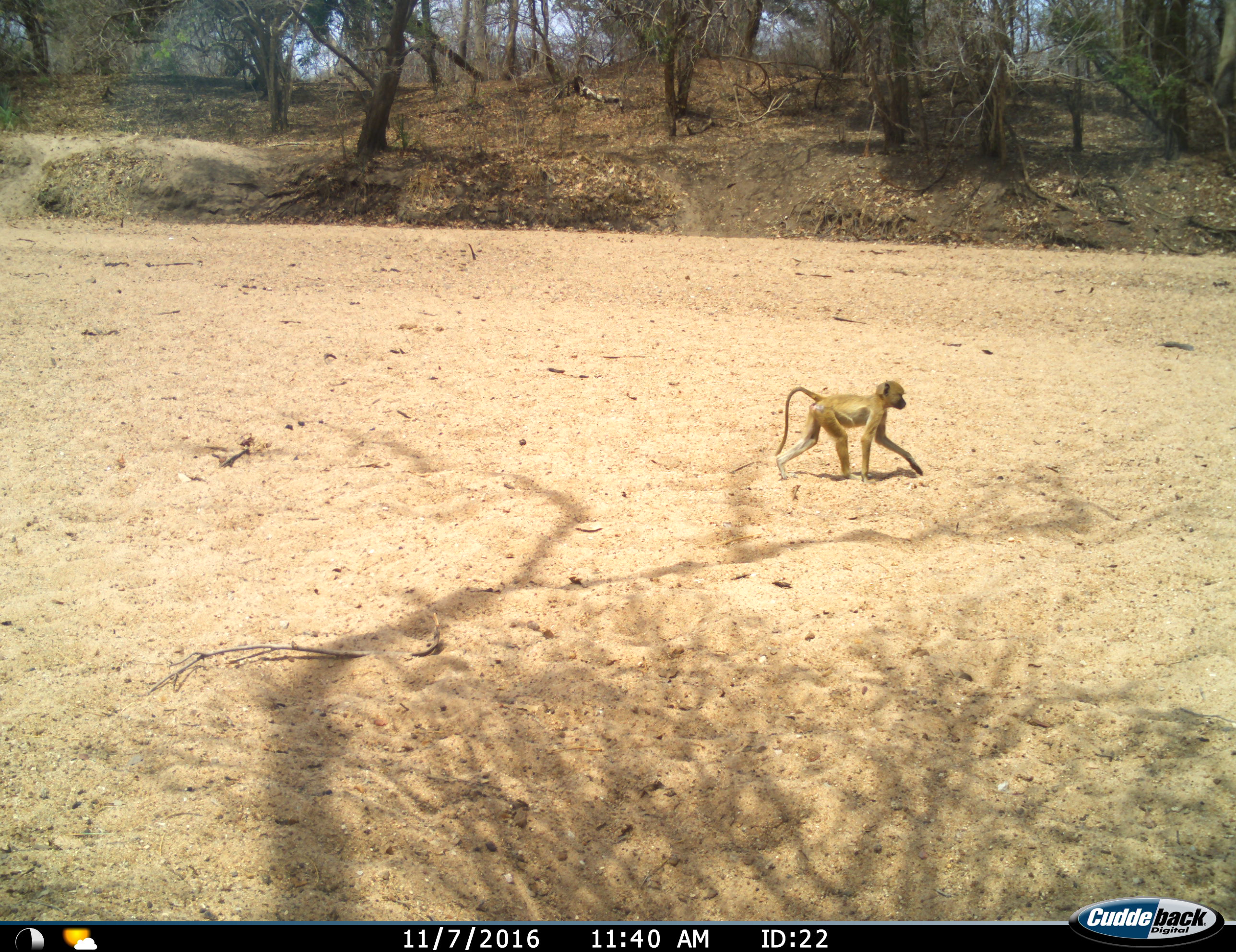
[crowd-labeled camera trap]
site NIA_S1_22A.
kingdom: Animalia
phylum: Chordata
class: Mammalia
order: Primates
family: Cercopithecidae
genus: Papio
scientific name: Papio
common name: baboon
Baboon (Papio), count 1. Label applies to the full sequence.